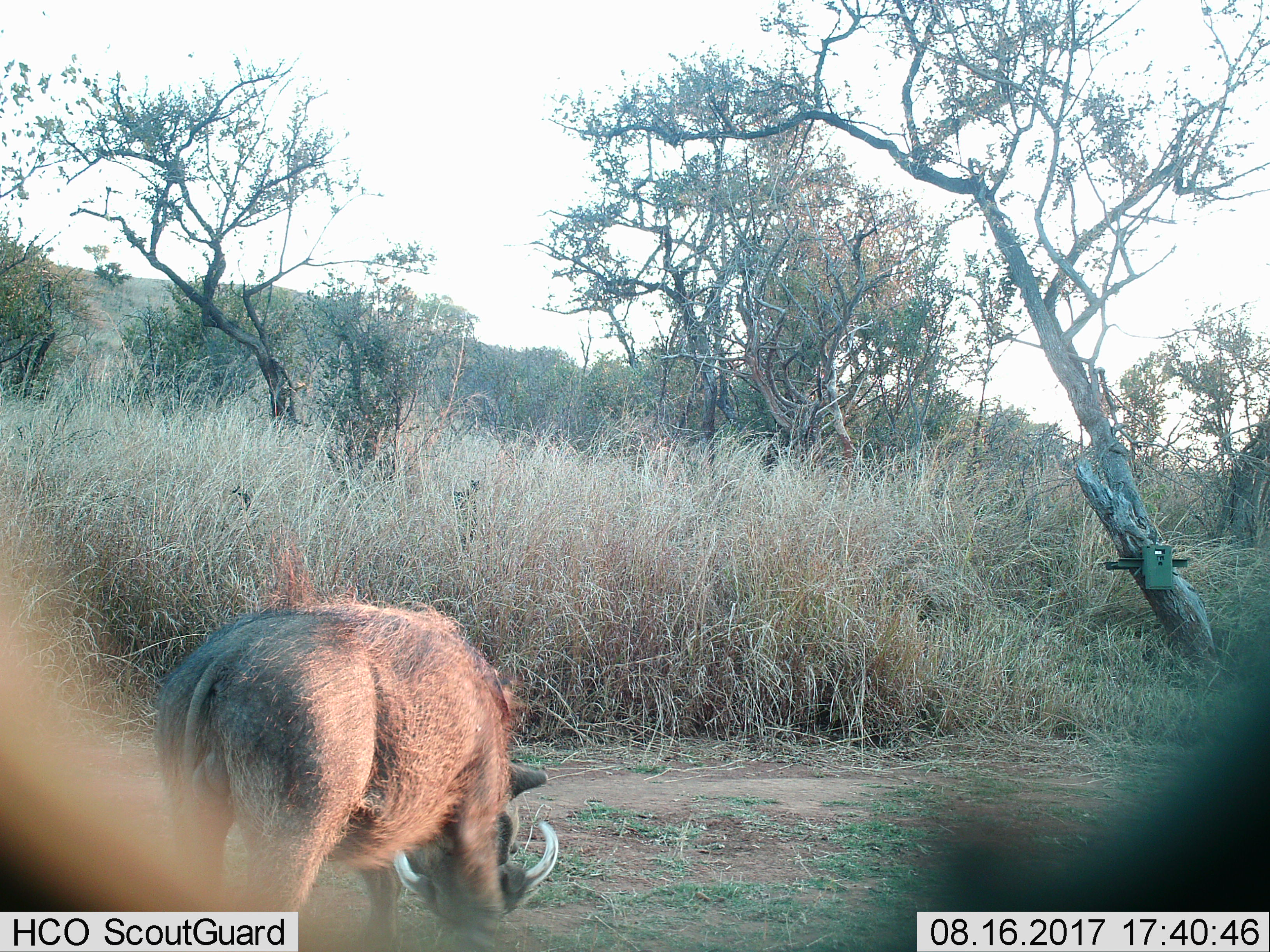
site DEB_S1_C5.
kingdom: Animalia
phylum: Chordata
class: Mammalia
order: Artiodactyla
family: Suidae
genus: Phacochoerus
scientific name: Phacochoerus africanus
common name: warthog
Warthog (Phacochoerus africanus), count 1. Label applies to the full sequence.